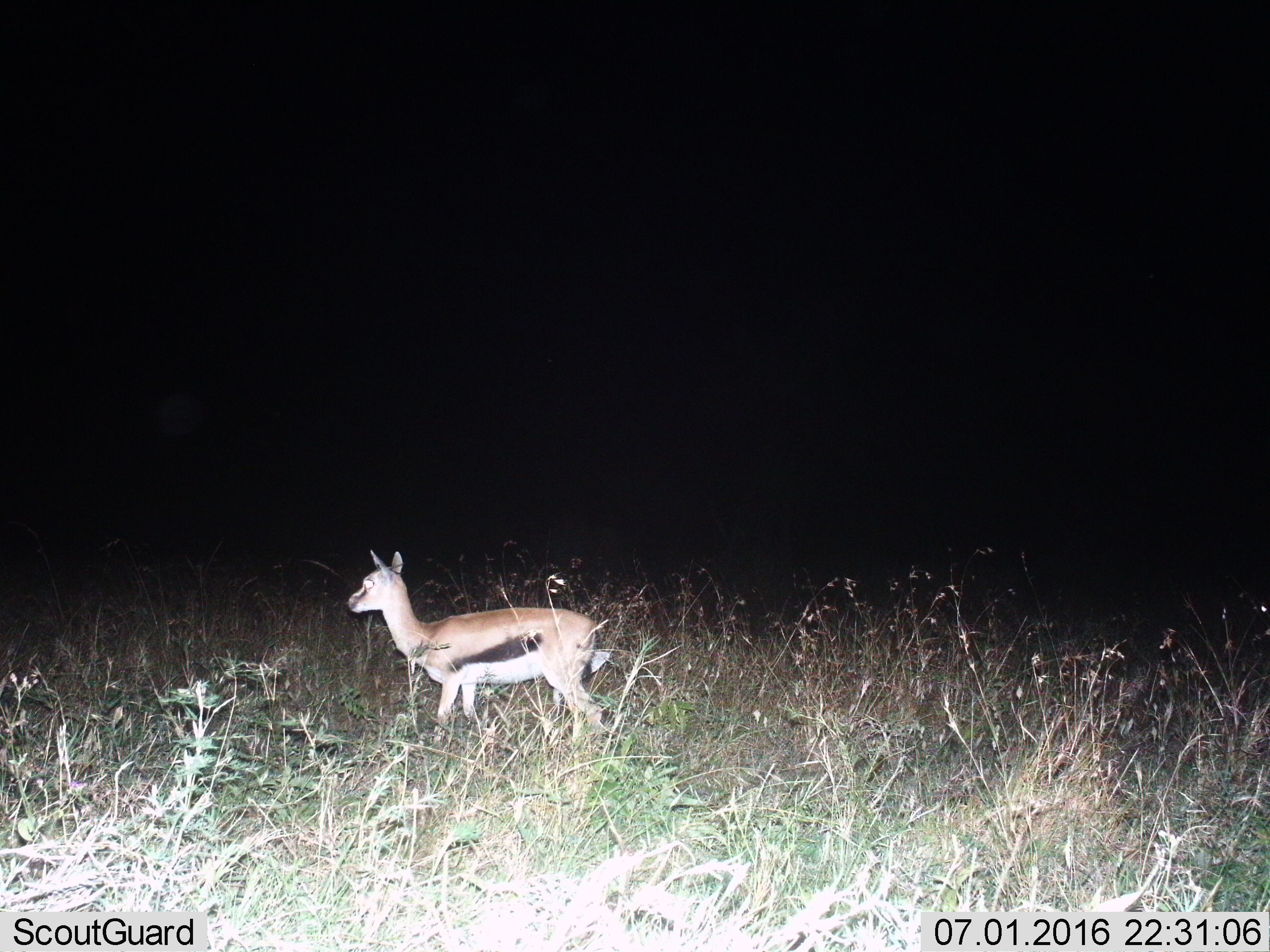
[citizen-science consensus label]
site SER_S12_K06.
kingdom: Animalia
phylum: Chordata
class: Mammalia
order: Artiodactyla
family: Bovidae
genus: Eudorcas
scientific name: Eudorcas thomsonii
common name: thomson's gazelle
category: gazellethomsons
Gazellethomsons (thomson's gazelle) (Eudorcas thomsonii), count 1. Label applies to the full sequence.